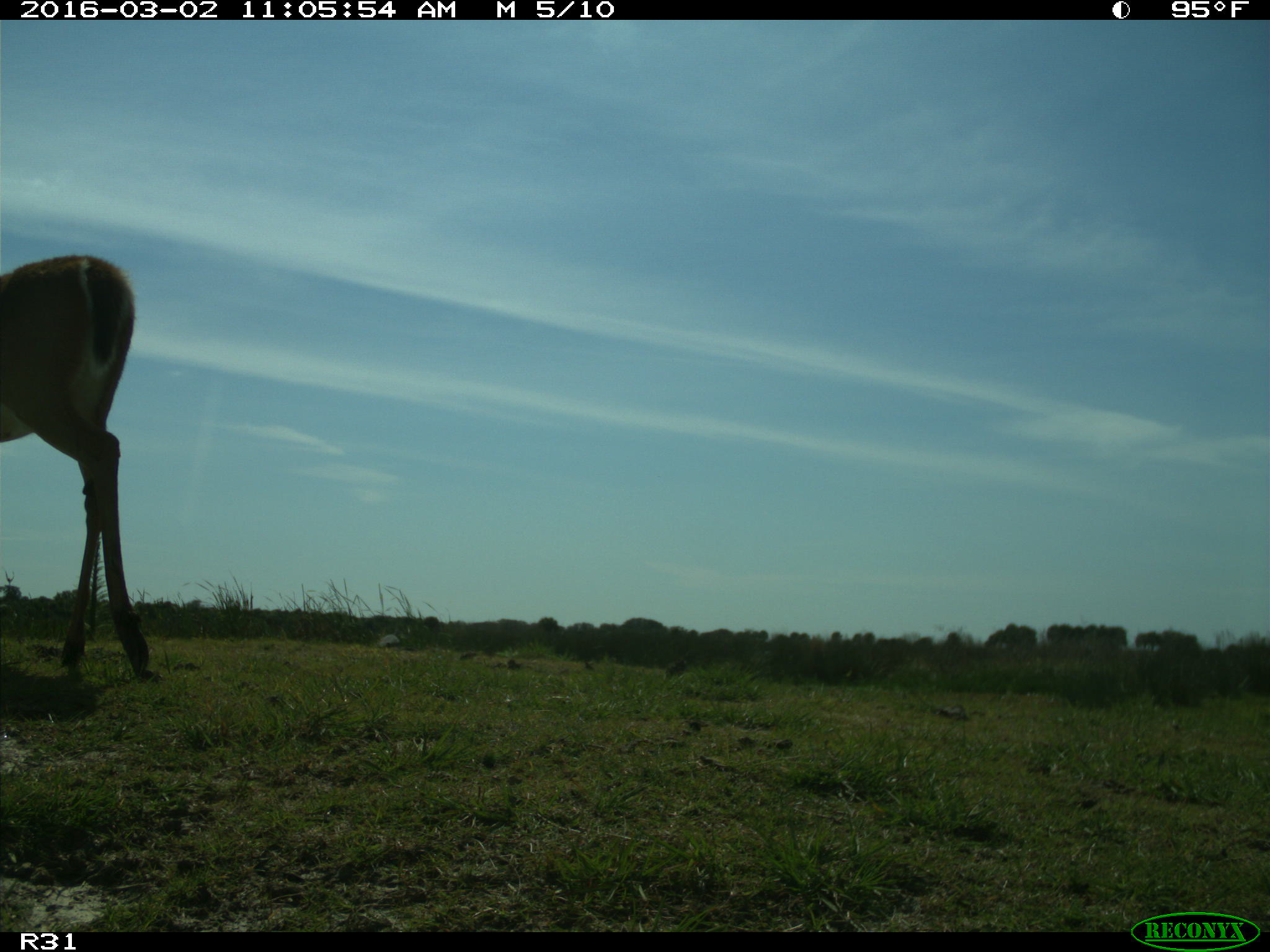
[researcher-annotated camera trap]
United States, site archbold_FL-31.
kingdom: Animalia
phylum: Chordata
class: Mammalia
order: Artiodactyla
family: Cervidae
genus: Odocoileus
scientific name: Odocoileus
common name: deer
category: unidentified deer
Unidentified deer (deer) (Odocoileus).